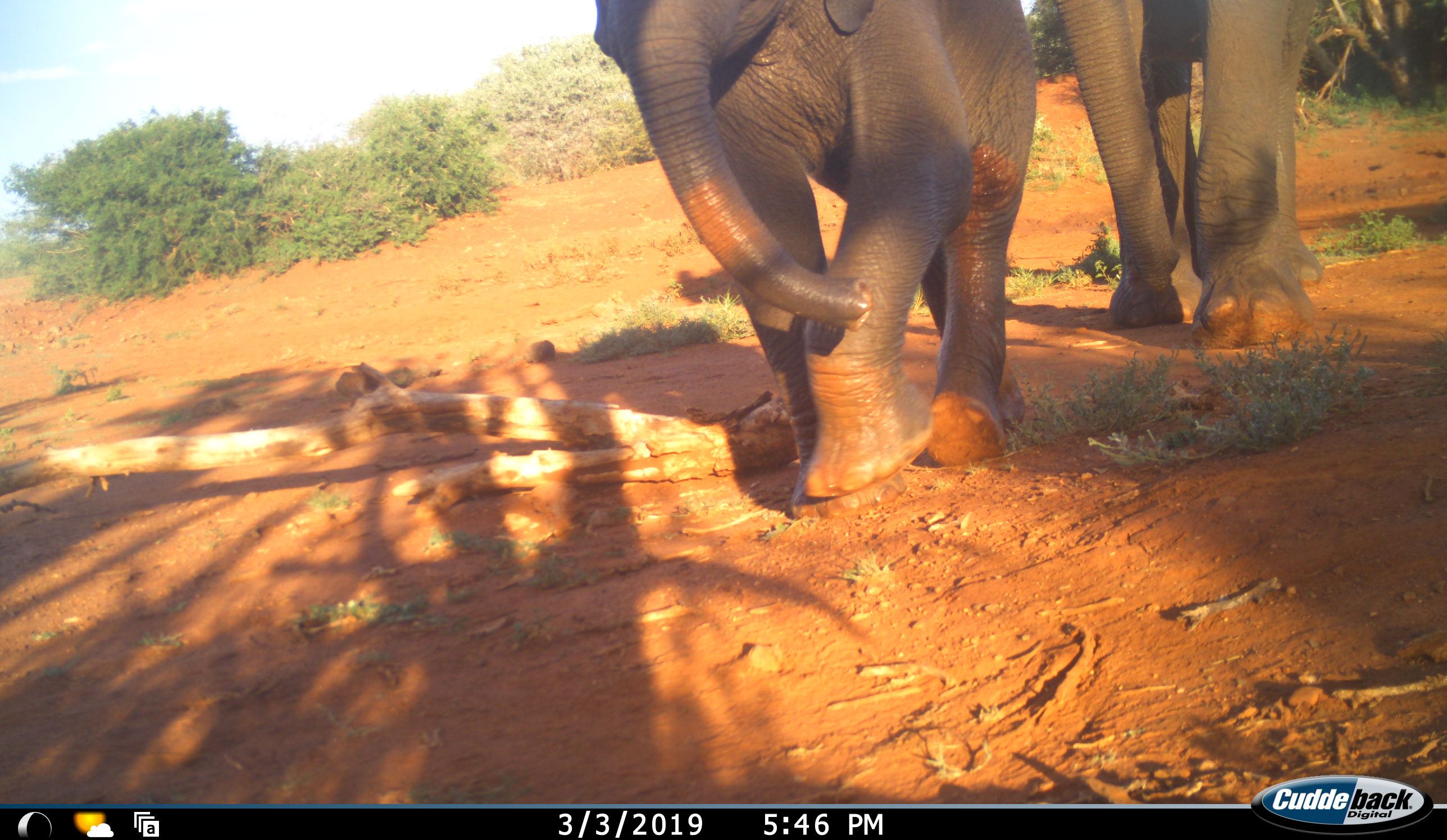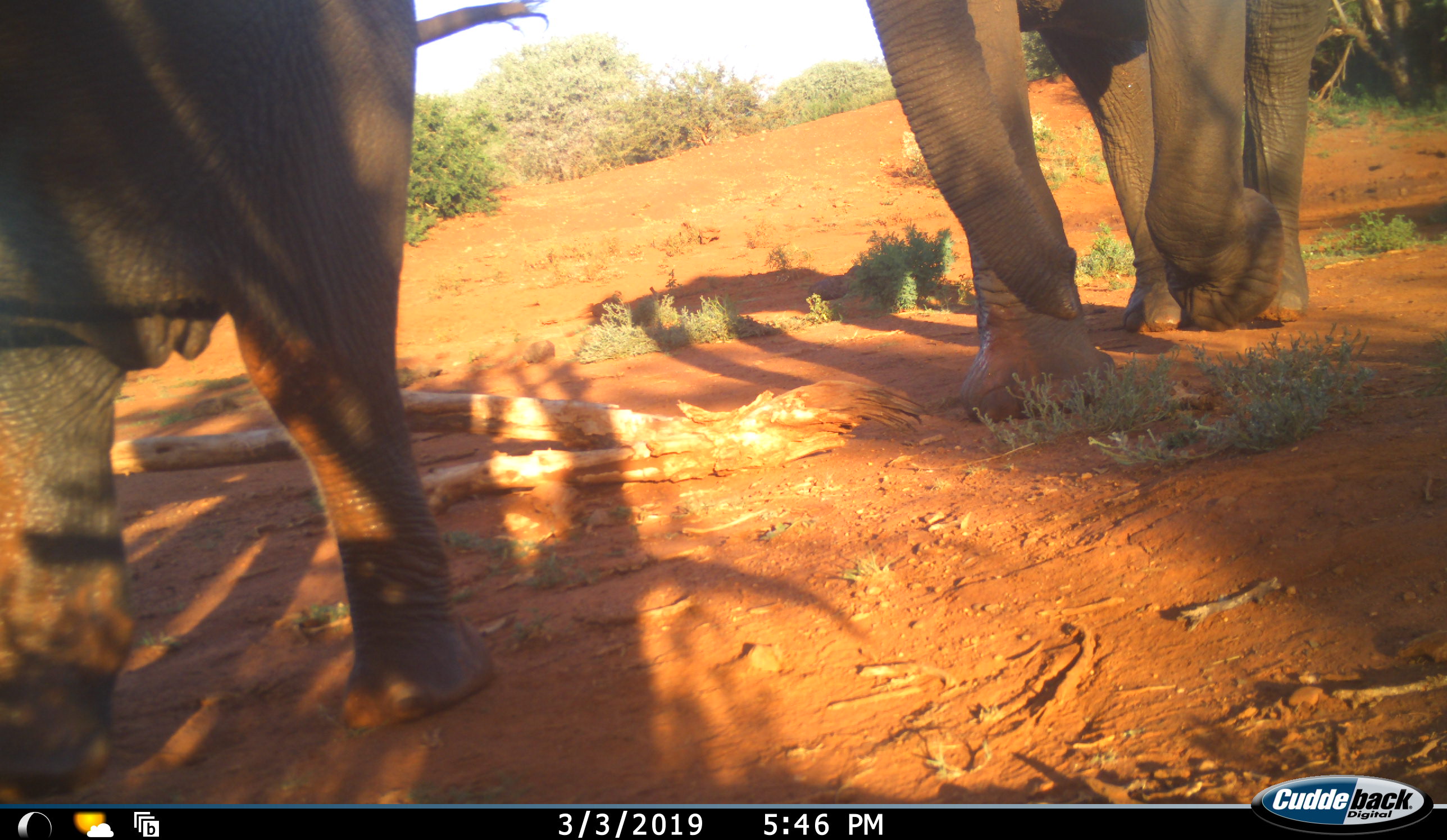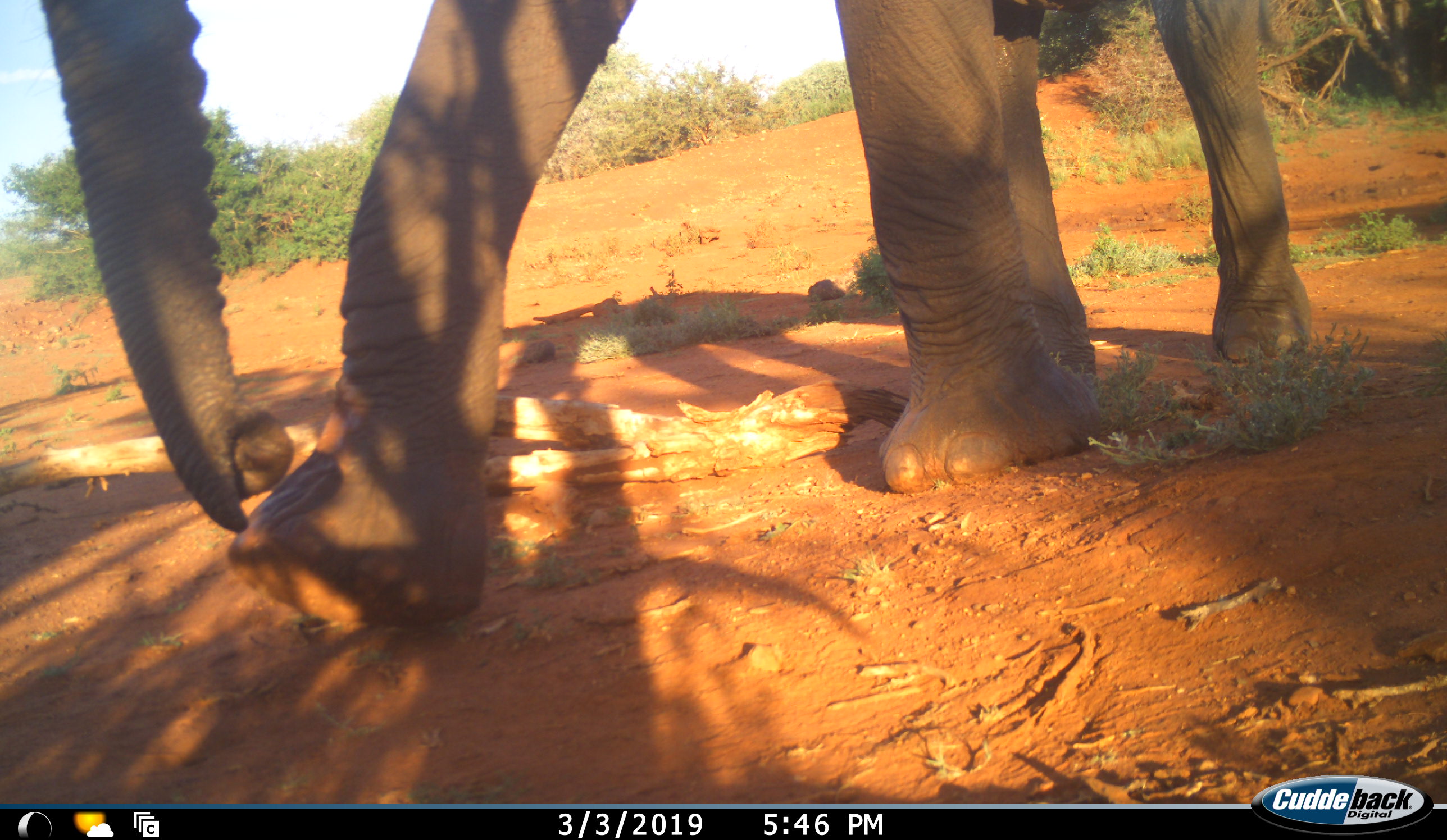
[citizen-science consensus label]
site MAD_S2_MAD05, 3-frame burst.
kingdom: Animalia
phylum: Chordata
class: Mammalia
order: Proboscidea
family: Elephantidae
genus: Loxodonta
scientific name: Loxodonta africana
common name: african bush elephant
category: elephant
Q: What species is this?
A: Elephant (african bush elephant) (Loxodonta africana).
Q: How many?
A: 2.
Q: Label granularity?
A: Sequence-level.